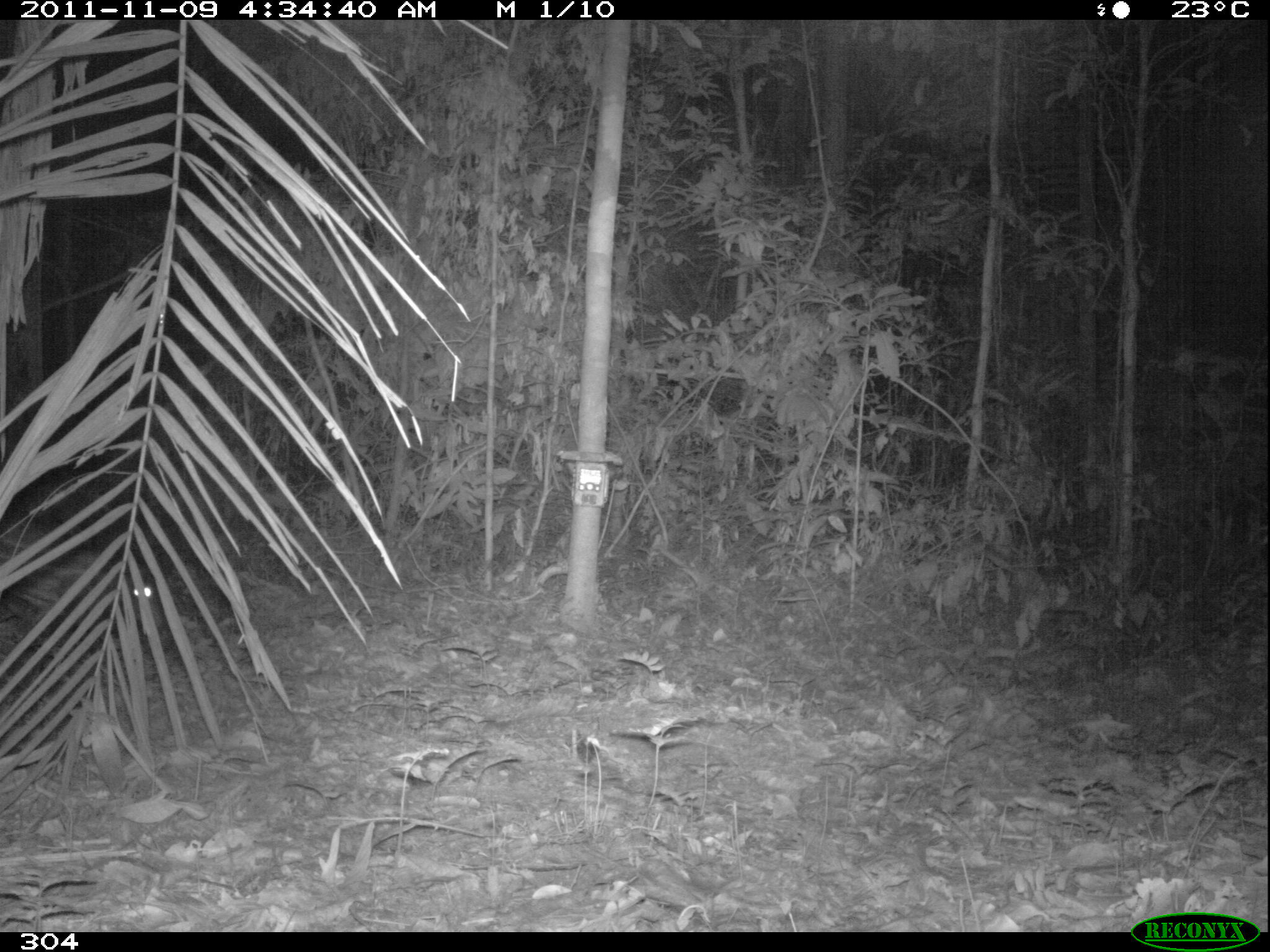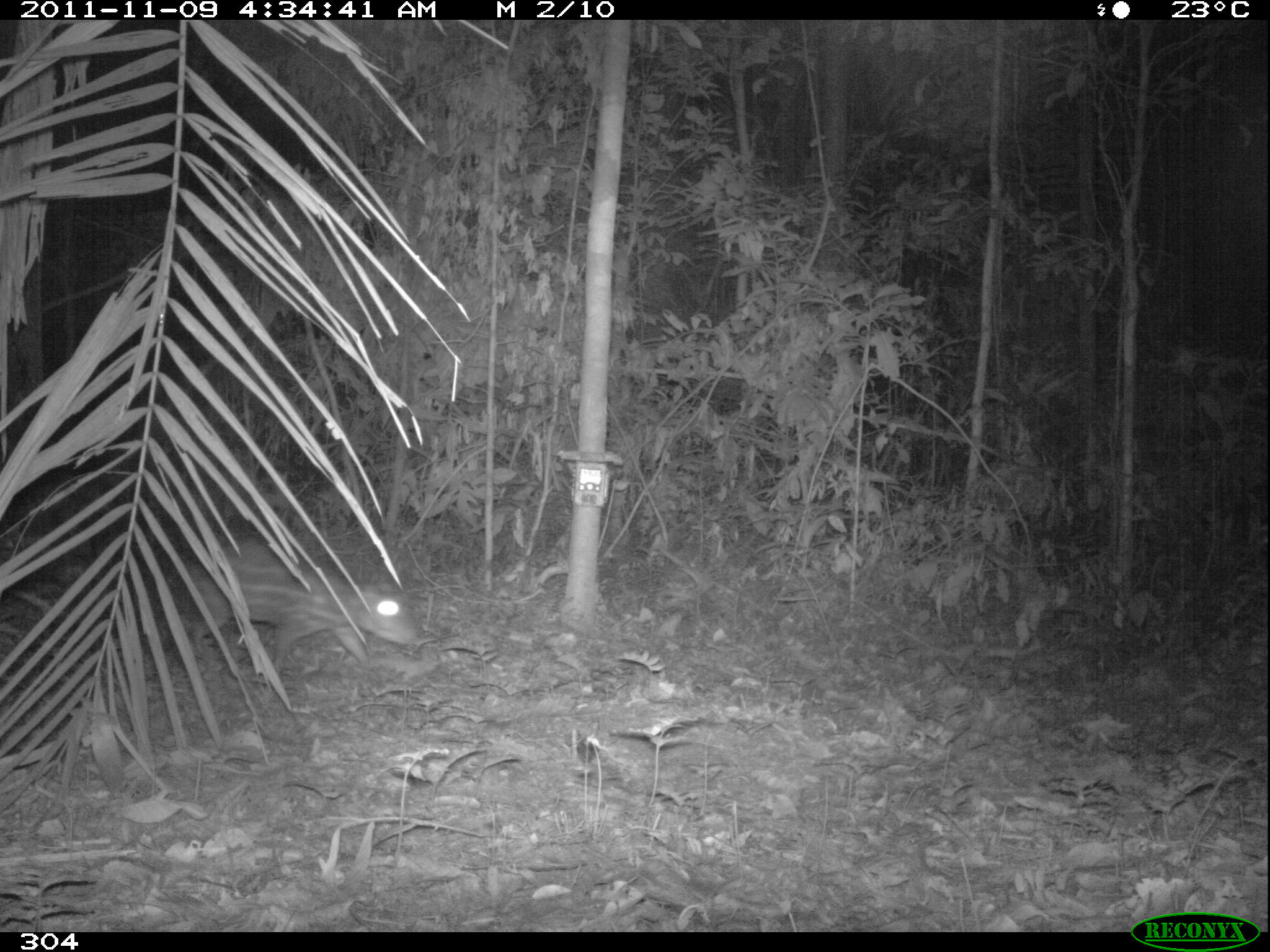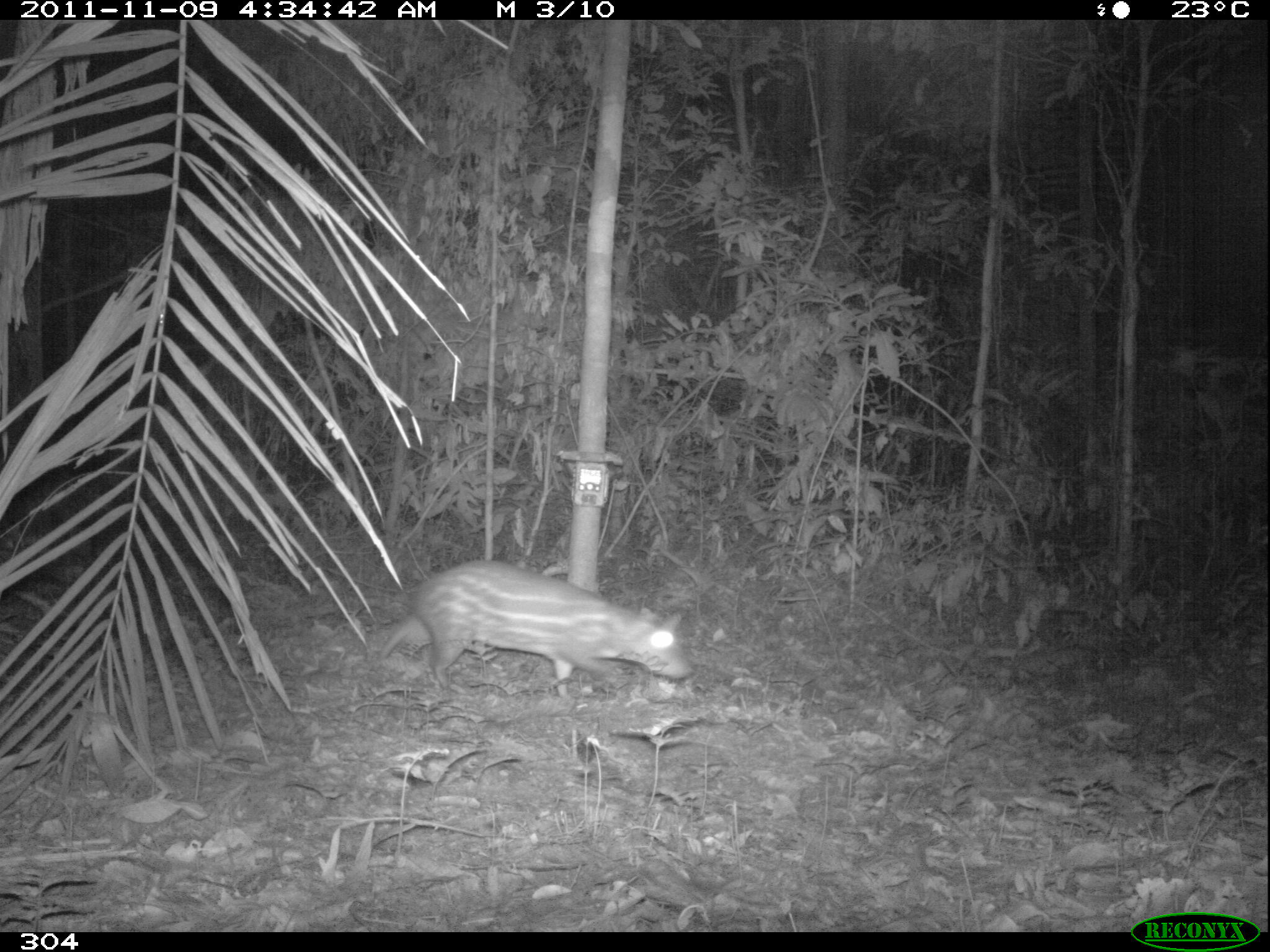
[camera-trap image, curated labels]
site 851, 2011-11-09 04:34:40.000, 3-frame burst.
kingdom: Animalia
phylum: Chordata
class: Mammalia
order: Rodentia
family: Cuniculidae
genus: Cuniculus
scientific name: Cuniculus paca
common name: spotted paca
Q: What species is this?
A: Cuniculus paca (spotted paca).